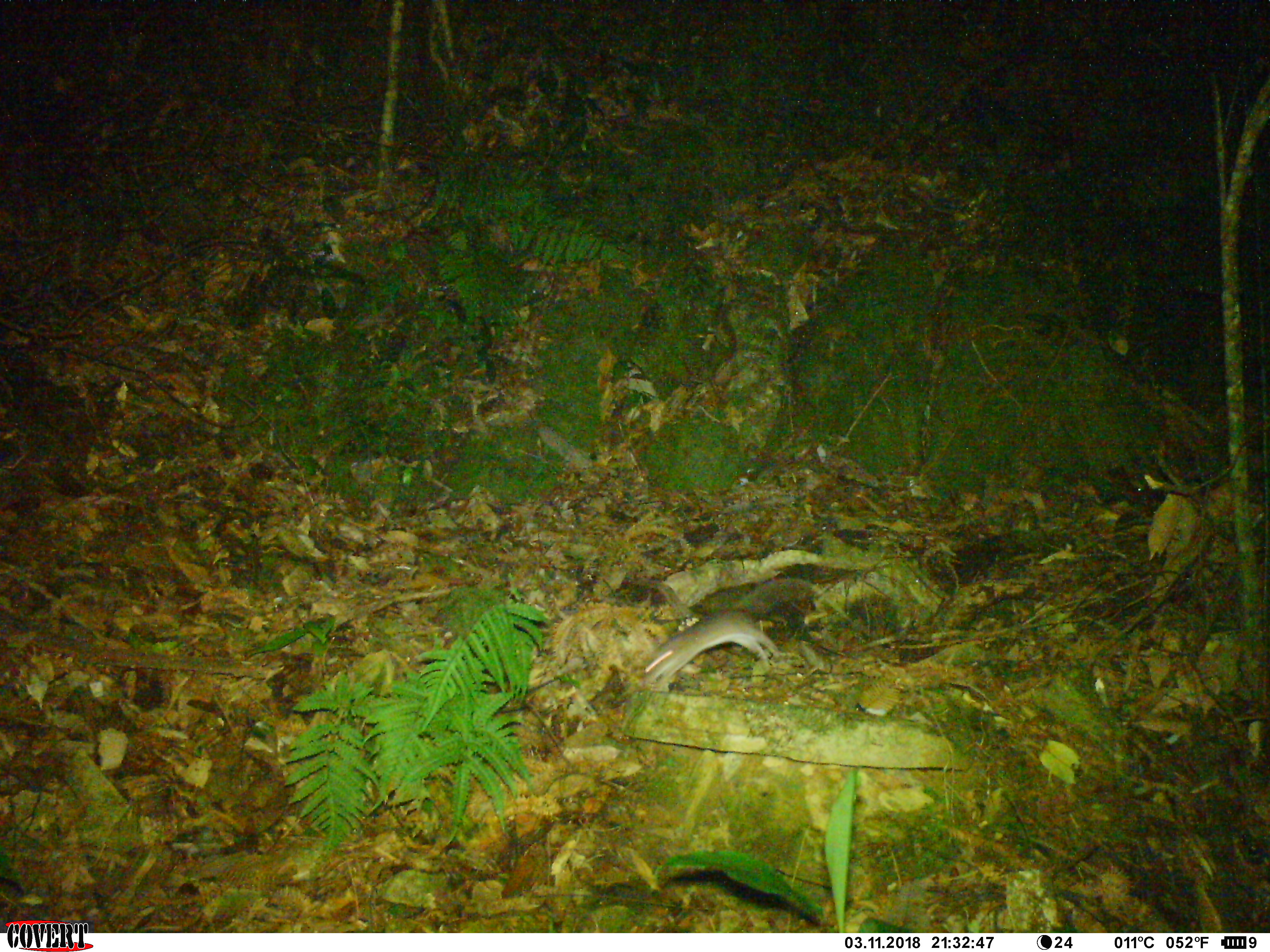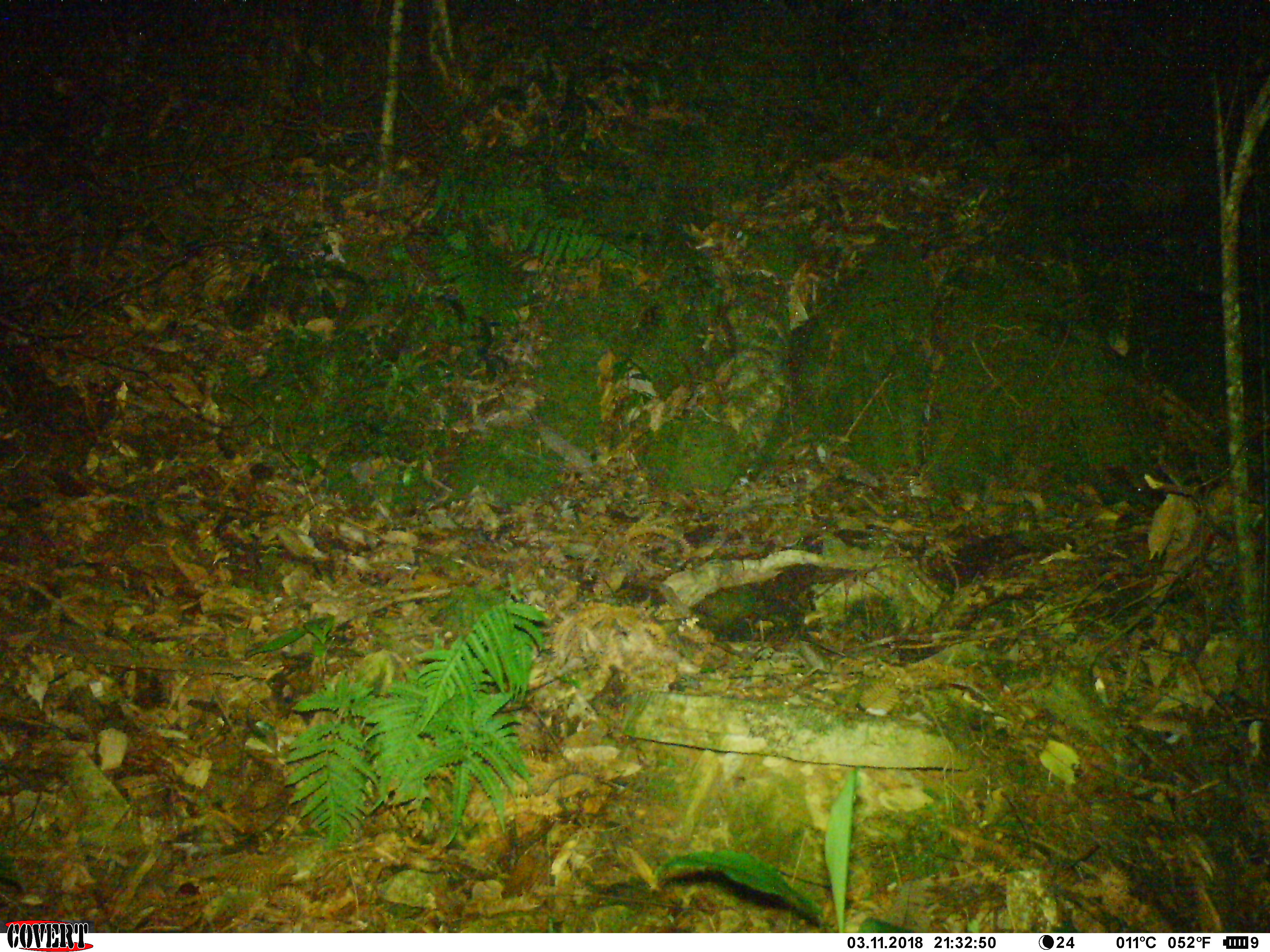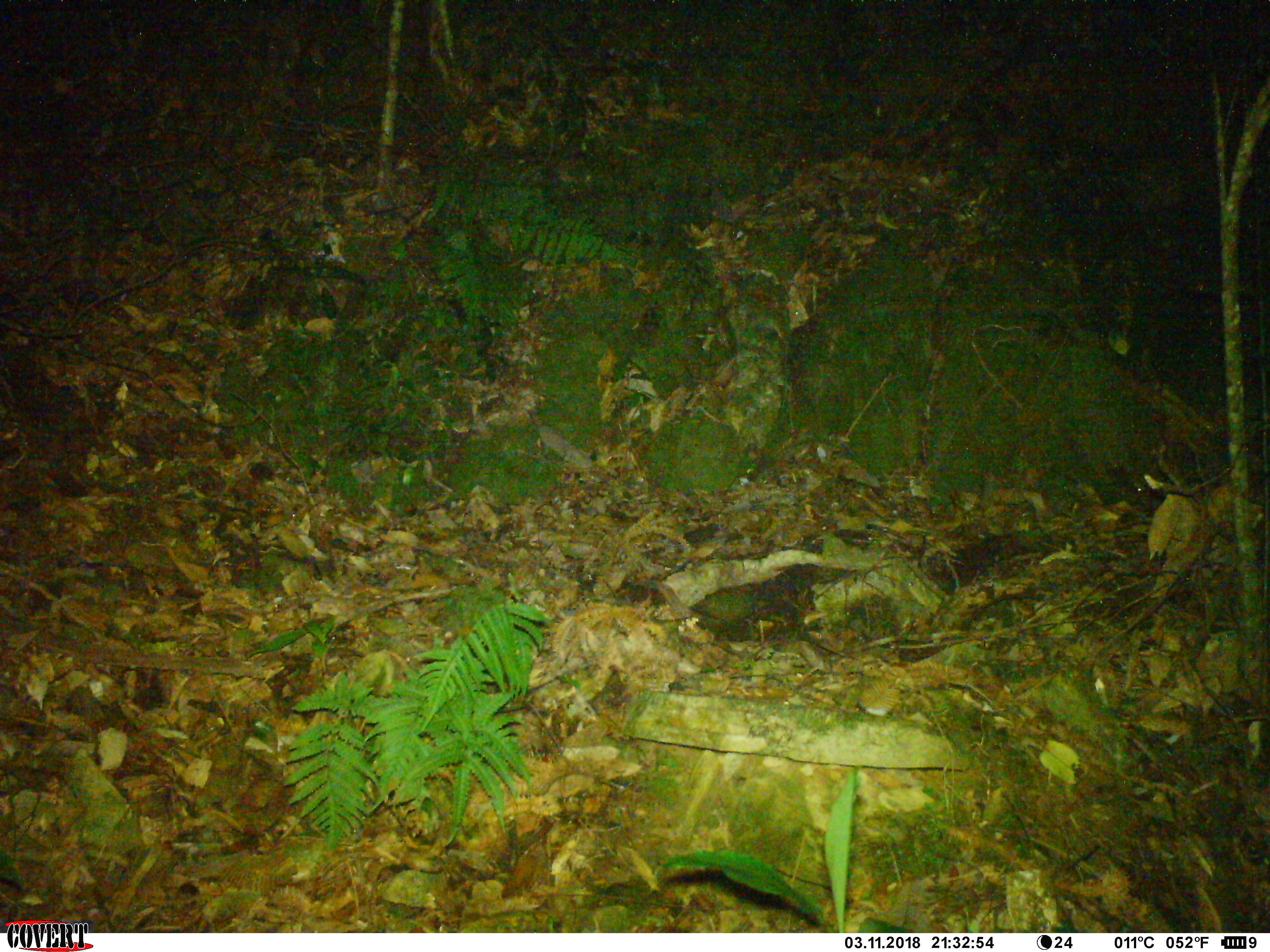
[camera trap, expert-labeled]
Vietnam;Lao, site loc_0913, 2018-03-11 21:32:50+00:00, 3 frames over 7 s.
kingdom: Animalia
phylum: Chordata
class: Mammalia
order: Rodentia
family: Muridae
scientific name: Muridae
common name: old-world mice and rats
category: unidentified murid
Unidentified murid (old-world mice and rats) (Muridae). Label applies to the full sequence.